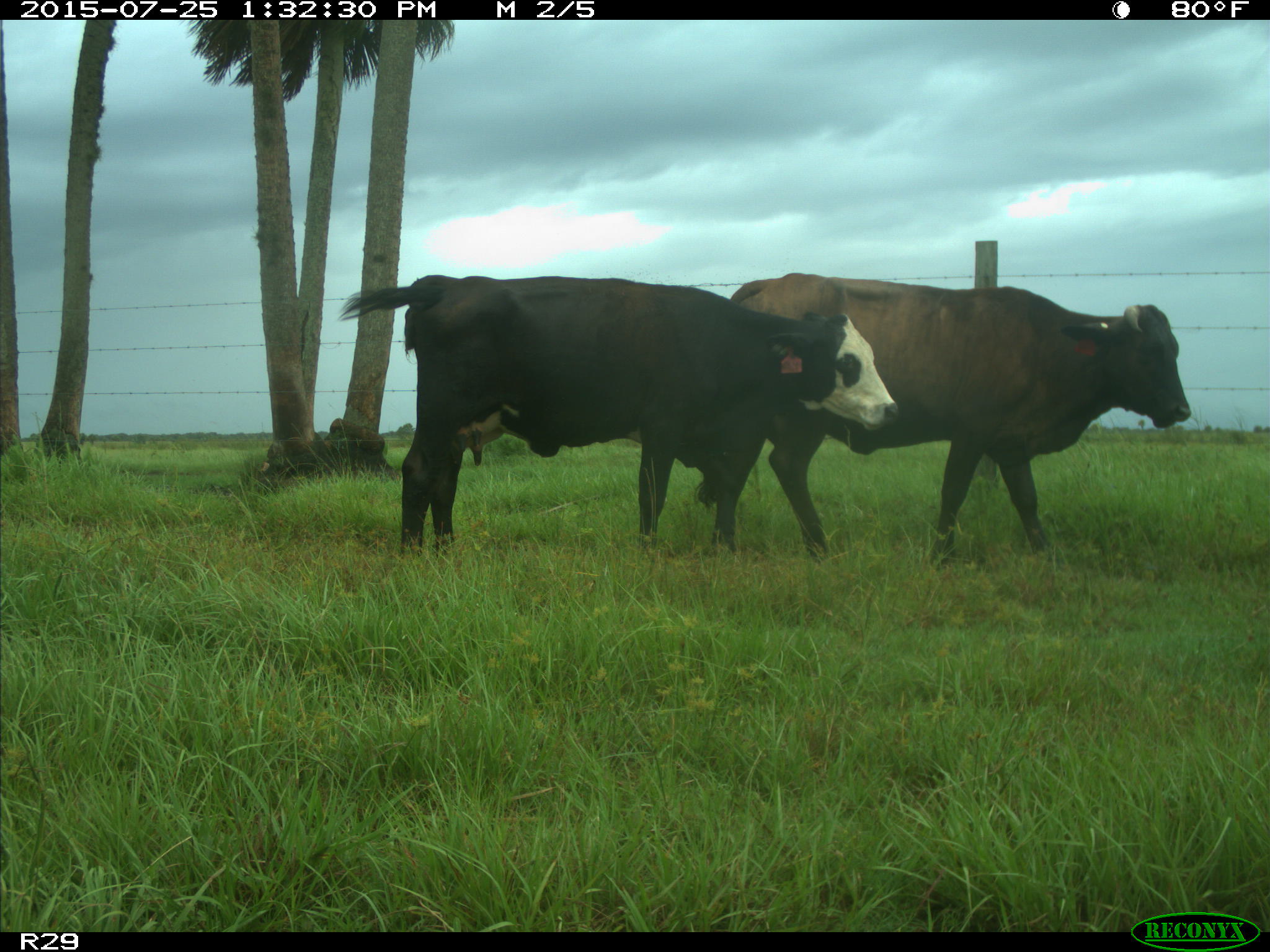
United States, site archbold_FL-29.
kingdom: Animalia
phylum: Chordata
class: Mammalia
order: Artiodactyla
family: Bovidae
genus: Bos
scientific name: Bos taurus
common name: domestic cow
Bos taurus (domestic cow).